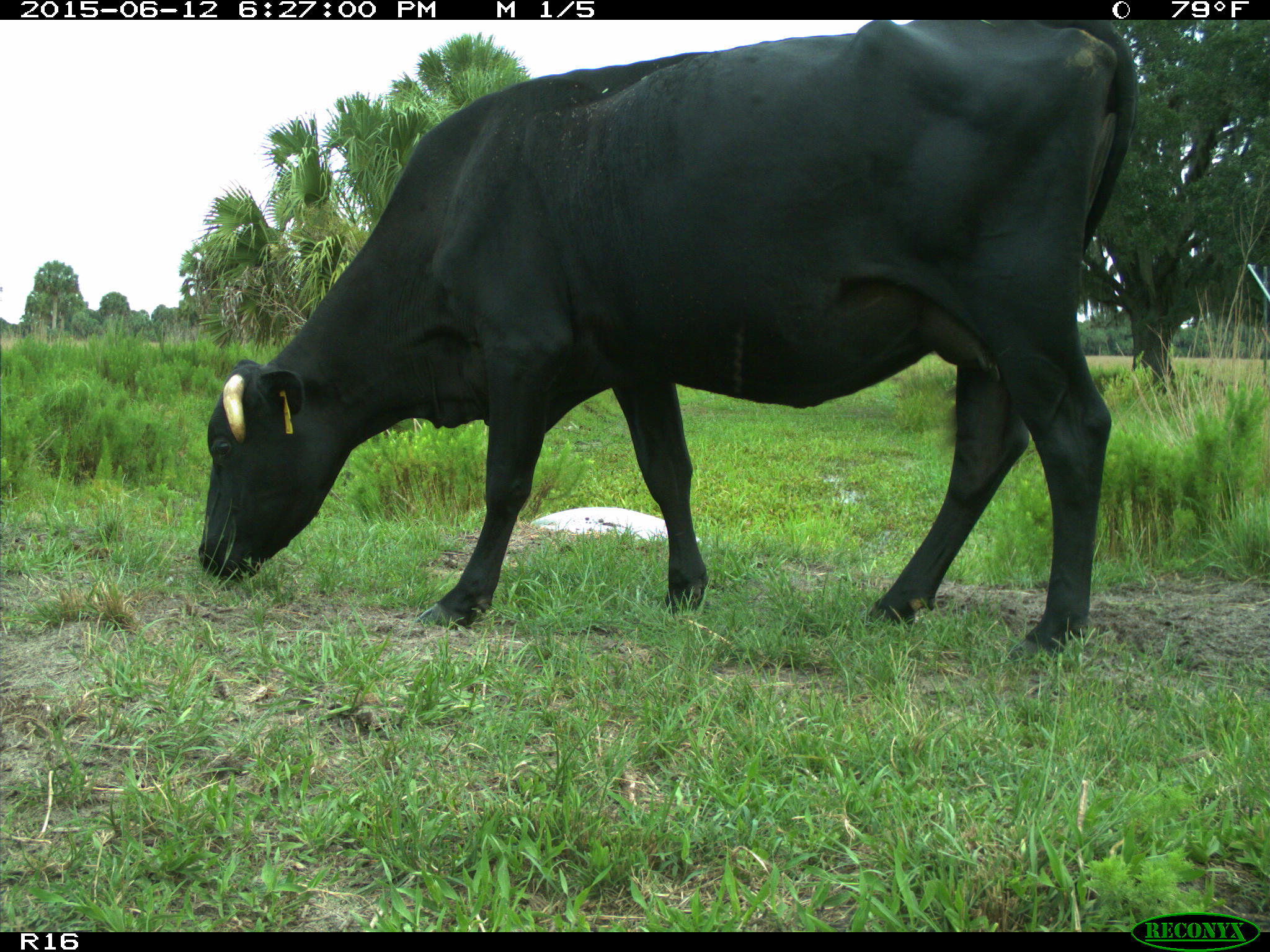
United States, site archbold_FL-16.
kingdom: Animalia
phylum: Chordata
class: Mammalia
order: Artiodactyla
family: Bovidae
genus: Bos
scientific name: Bos taurus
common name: domestic cow